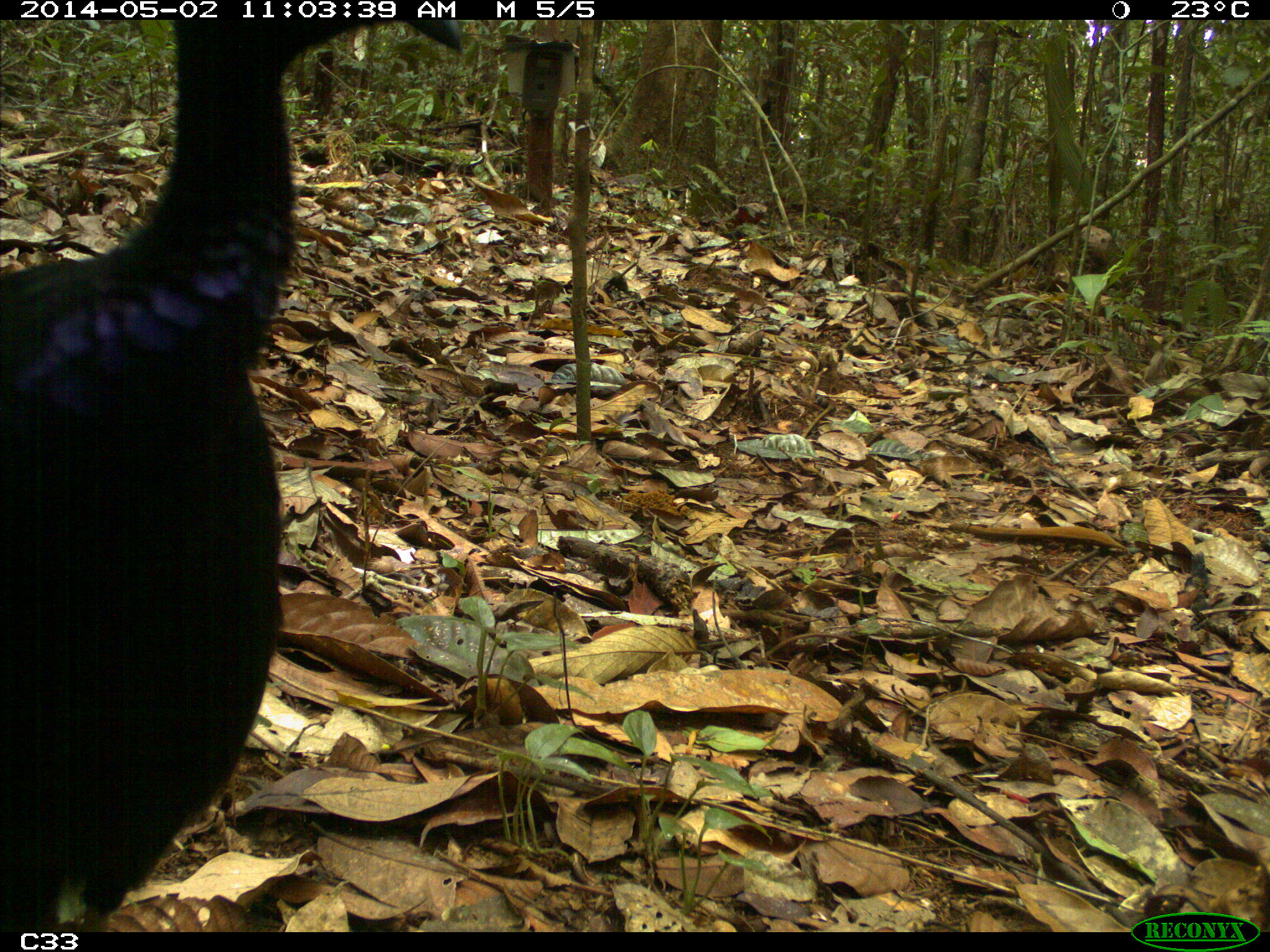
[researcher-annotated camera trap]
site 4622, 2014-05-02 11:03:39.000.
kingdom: Animalia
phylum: Chordata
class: Aves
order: Gruiformes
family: Psophiidae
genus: Psophia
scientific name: Psophia crepitans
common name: gray-winged trumpeter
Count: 2.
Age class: adult.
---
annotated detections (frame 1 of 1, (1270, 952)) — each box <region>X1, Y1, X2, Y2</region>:
psophia crepitans: <region>0, 17, 464, 931</region>